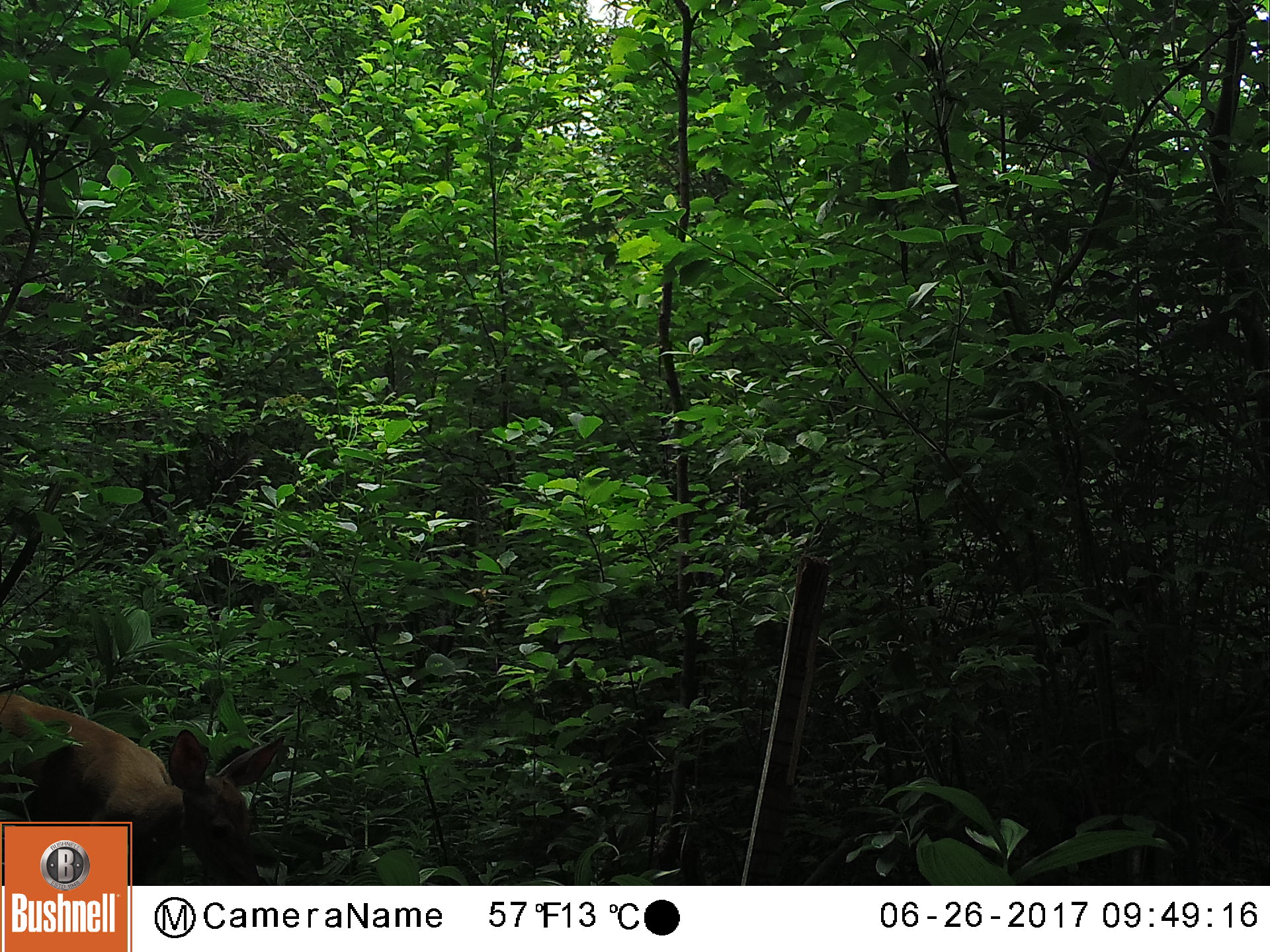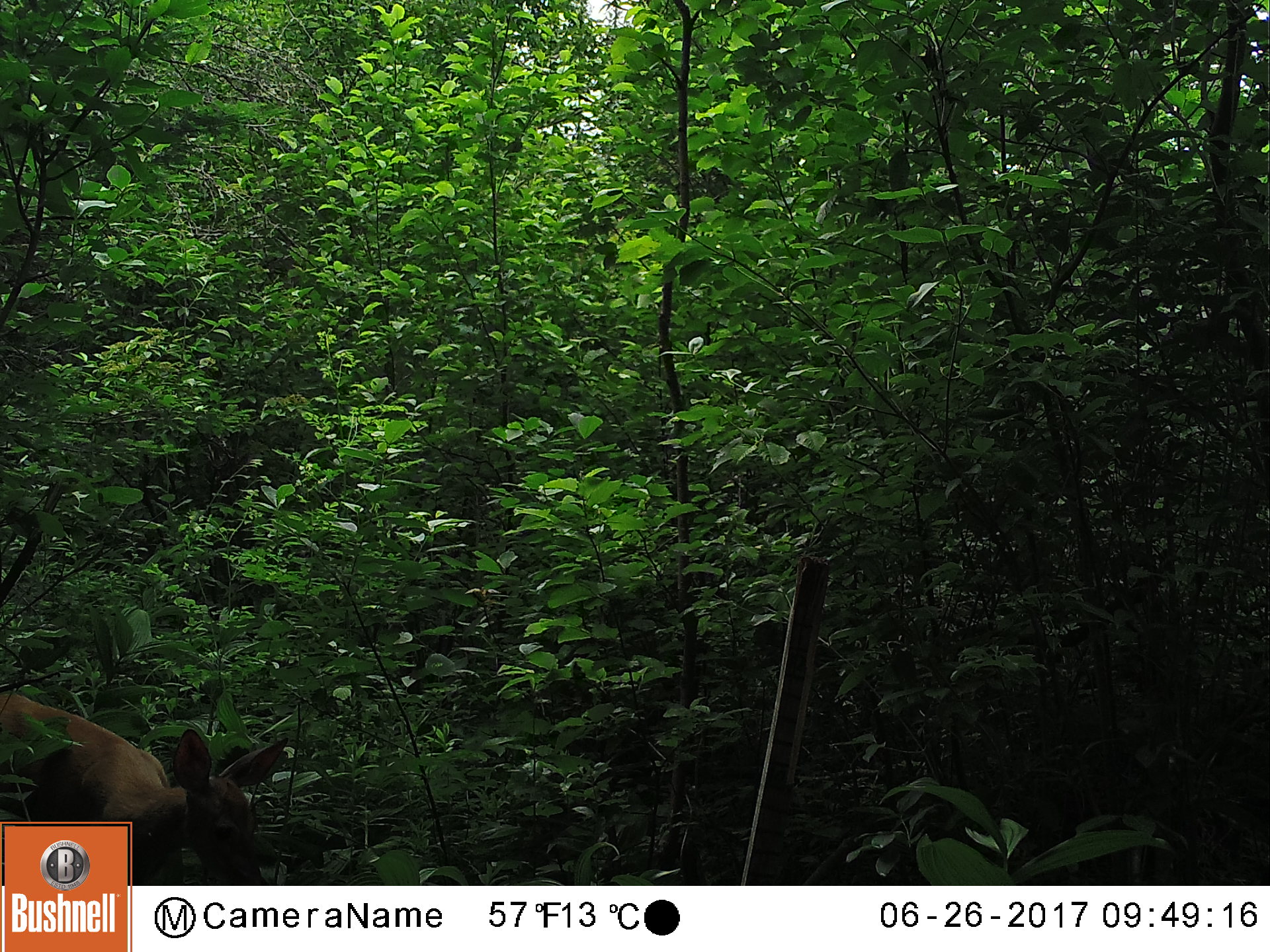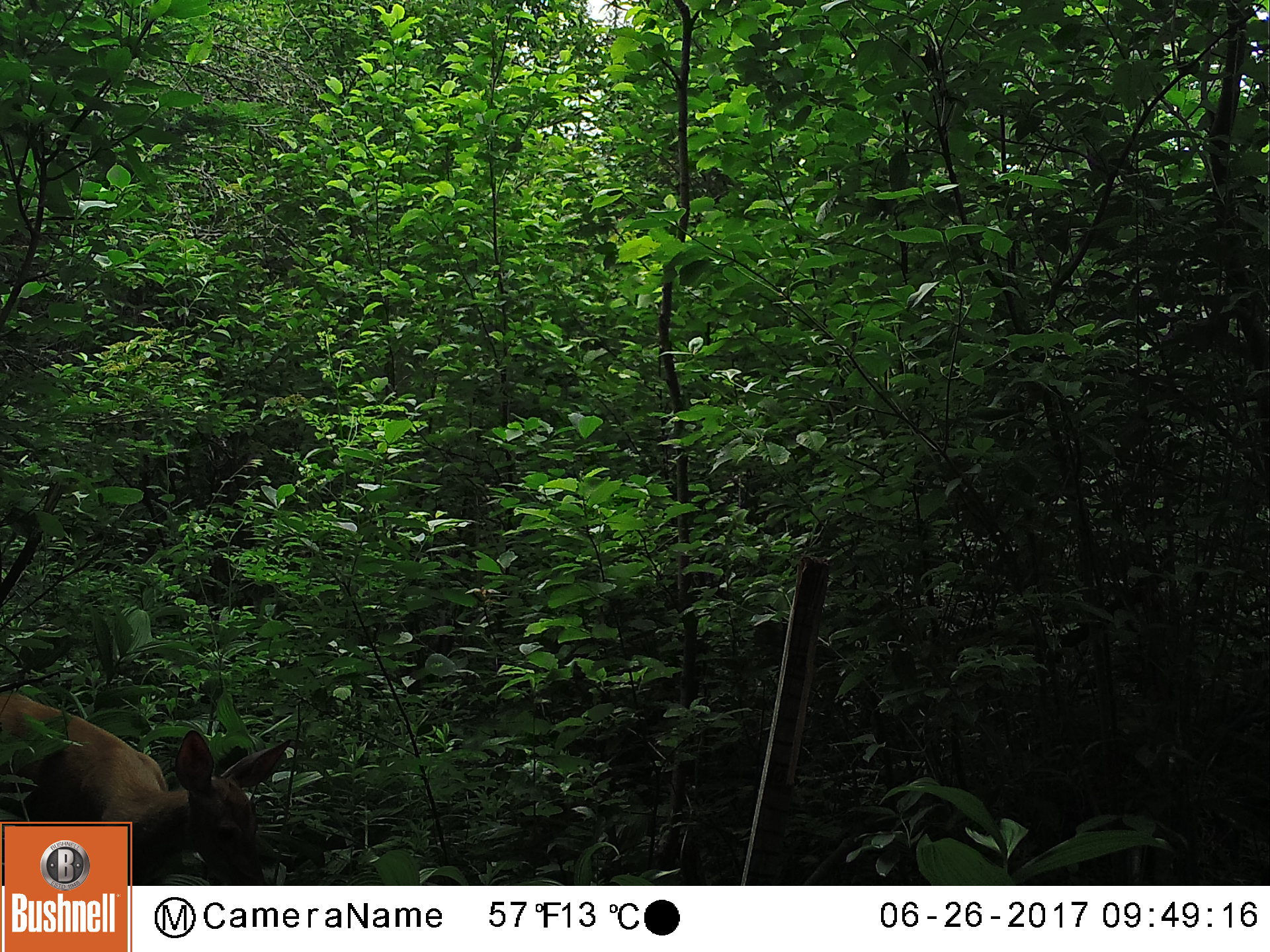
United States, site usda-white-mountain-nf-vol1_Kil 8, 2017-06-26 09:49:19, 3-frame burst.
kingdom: Animalia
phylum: Chordata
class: Mammalia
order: Artiodactyla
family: Cervidae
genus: Odocoileus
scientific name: Odocoileus virginianus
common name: white-tailed deer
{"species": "white-tailed deer (Odocoileus virginianus)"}